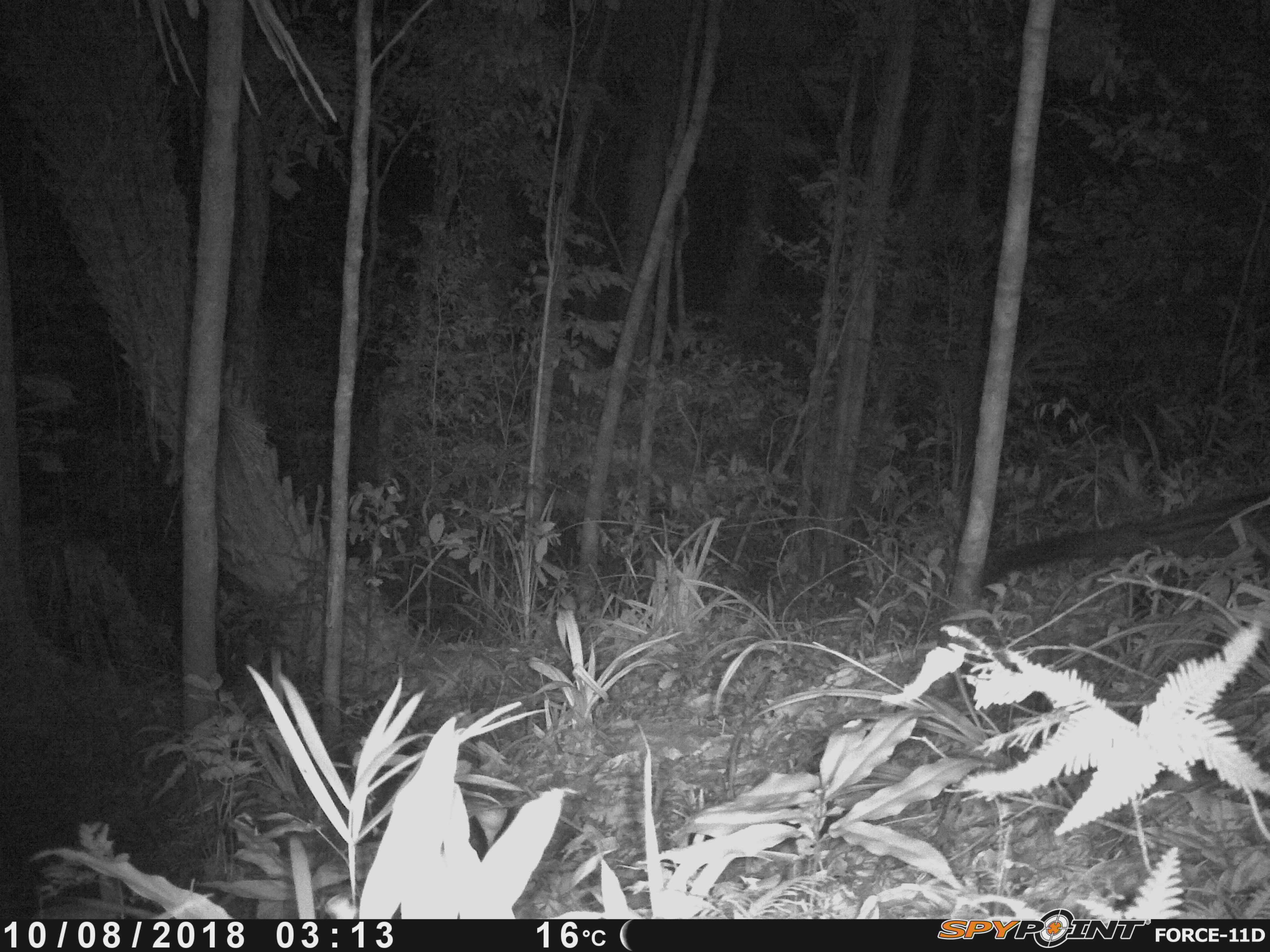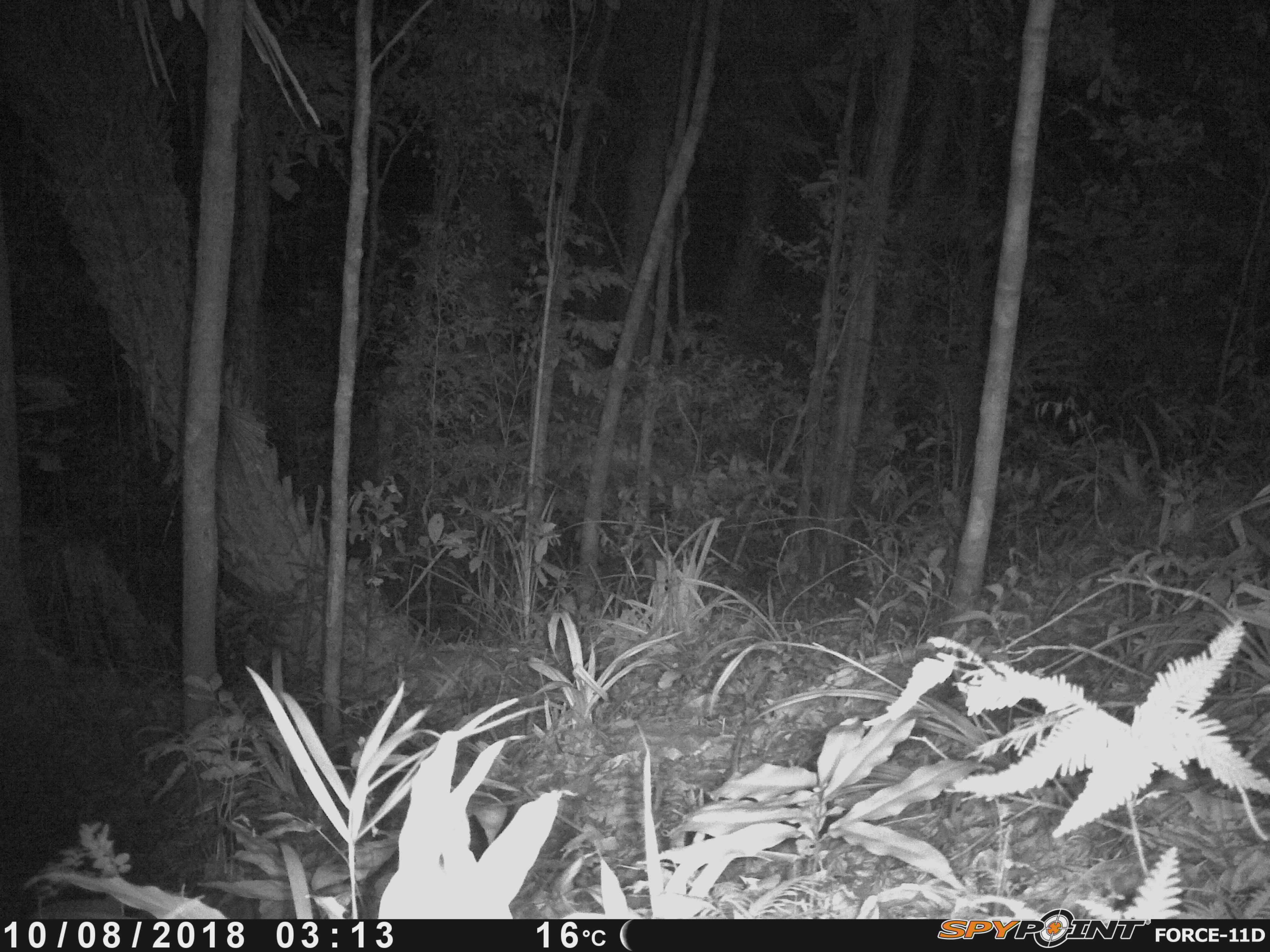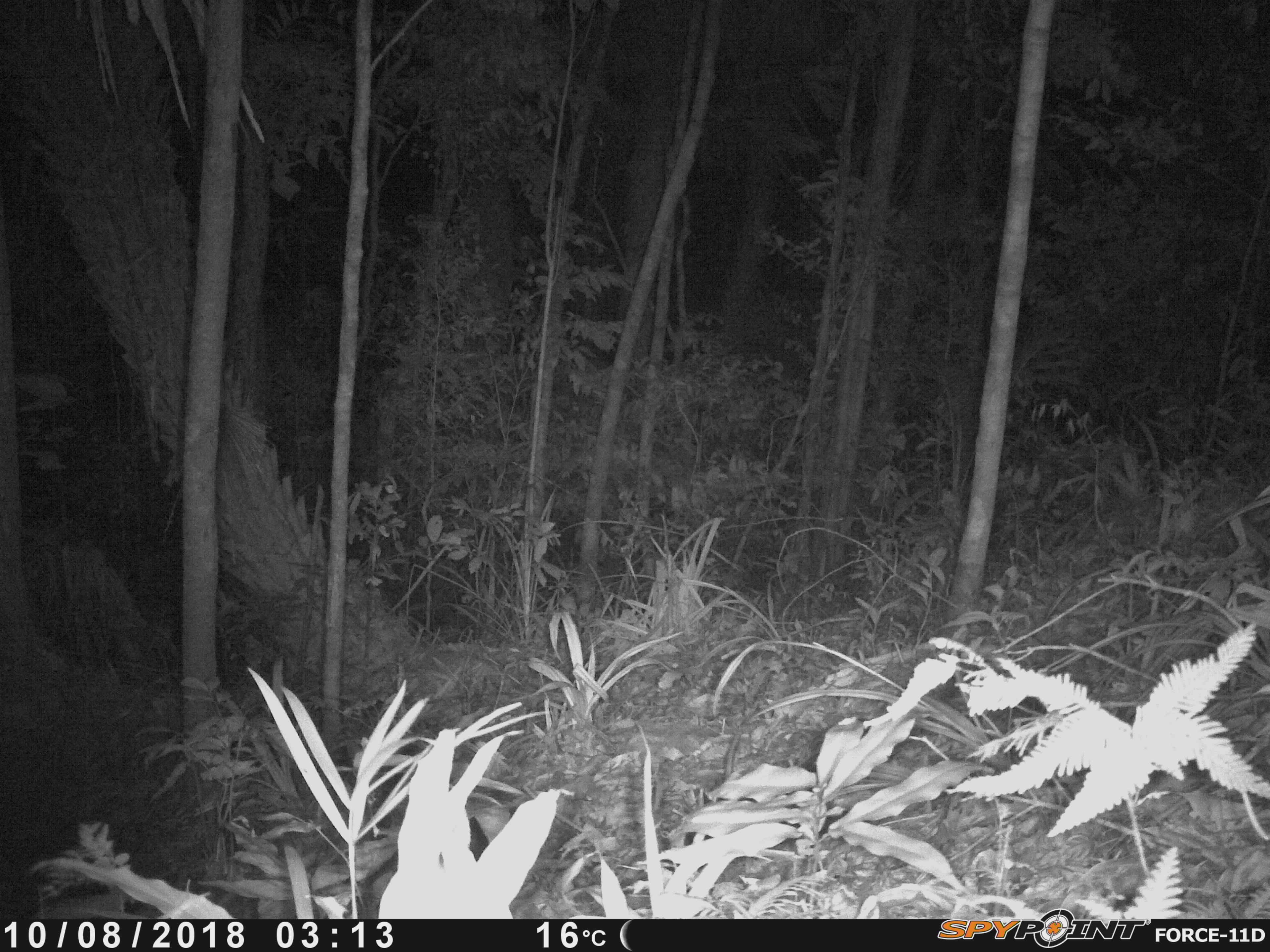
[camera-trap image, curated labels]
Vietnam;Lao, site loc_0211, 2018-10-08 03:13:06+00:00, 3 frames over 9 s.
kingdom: Animalia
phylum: Chordata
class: Mammalia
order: Carnivora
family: Viverridae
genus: Paradoxurus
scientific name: Paradoxurus hermaphroditus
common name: common palm civet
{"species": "common palm civet (Paradoxurus hermaphroditus)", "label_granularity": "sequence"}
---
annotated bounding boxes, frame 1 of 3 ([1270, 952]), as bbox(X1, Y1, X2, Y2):
common palm civet: bbox(977, 487, 1270, 586)